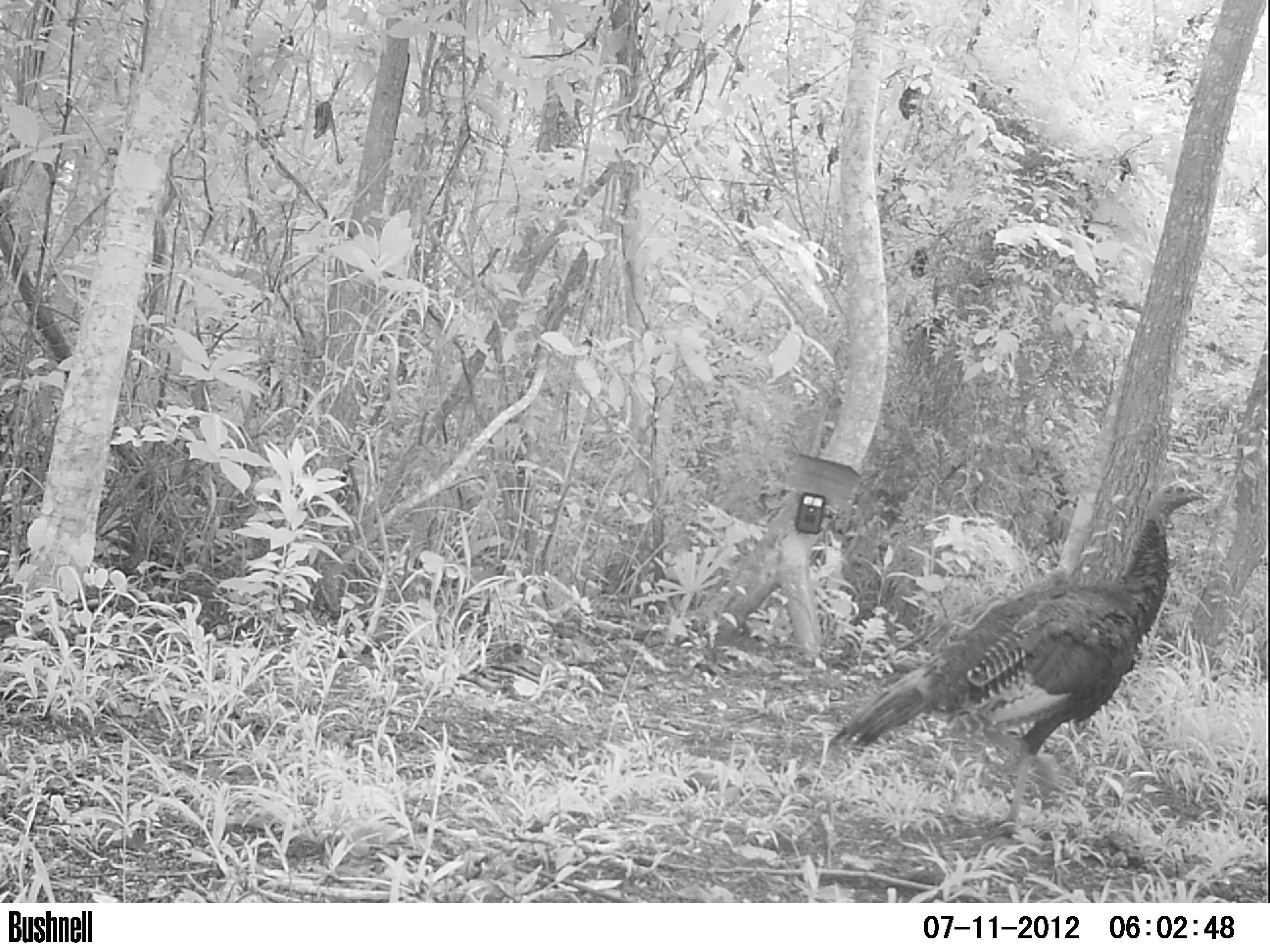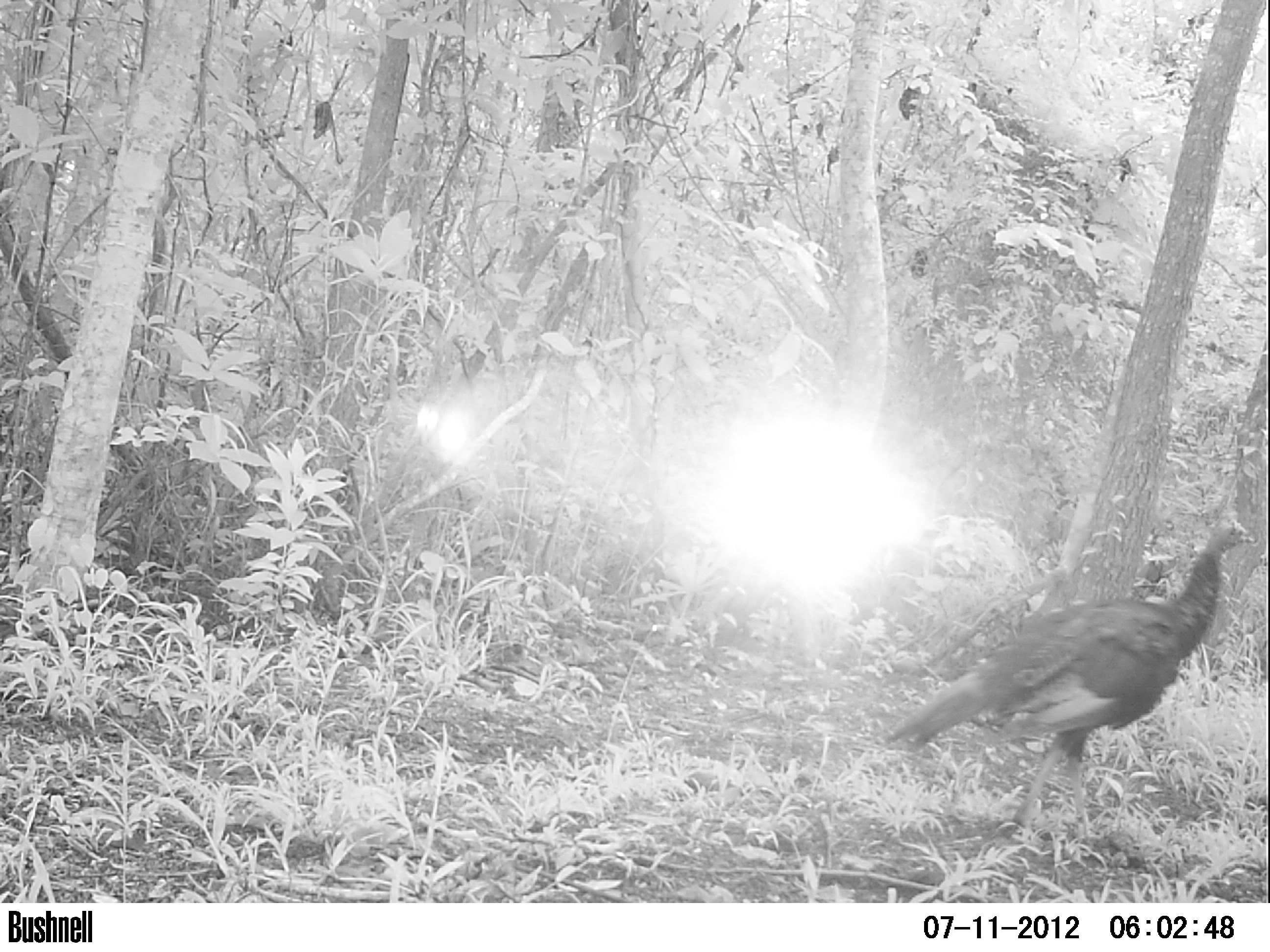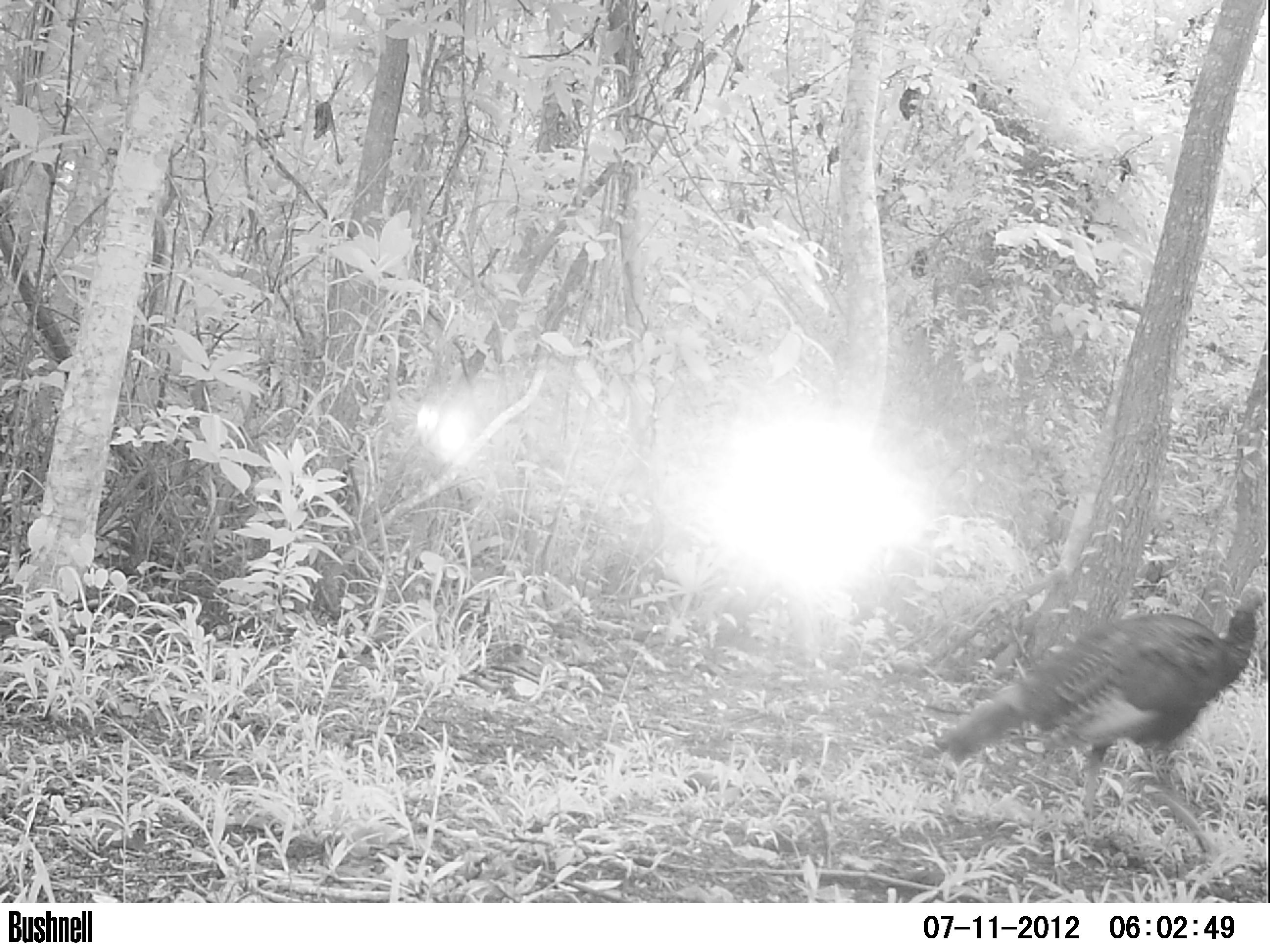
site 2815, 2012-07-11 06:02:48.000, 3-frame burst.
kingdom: Animalia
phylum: Chordata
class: Aves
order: Galliformes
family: Phasianidae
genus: Meleagris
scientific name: Meleagris ocellata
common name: ocellated turkey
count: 1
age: adult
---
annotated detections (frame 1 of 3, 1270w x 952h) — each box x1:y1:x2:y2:
meleagris ocellata: 827:477:1211:837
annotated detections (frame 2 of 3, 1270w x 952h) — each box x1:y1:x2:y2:
meleagris ocellata: 882:516:1254:840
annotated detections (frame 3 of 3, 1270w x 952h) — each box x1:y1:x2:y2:
meleagris ocellata: 934:585:1270:854